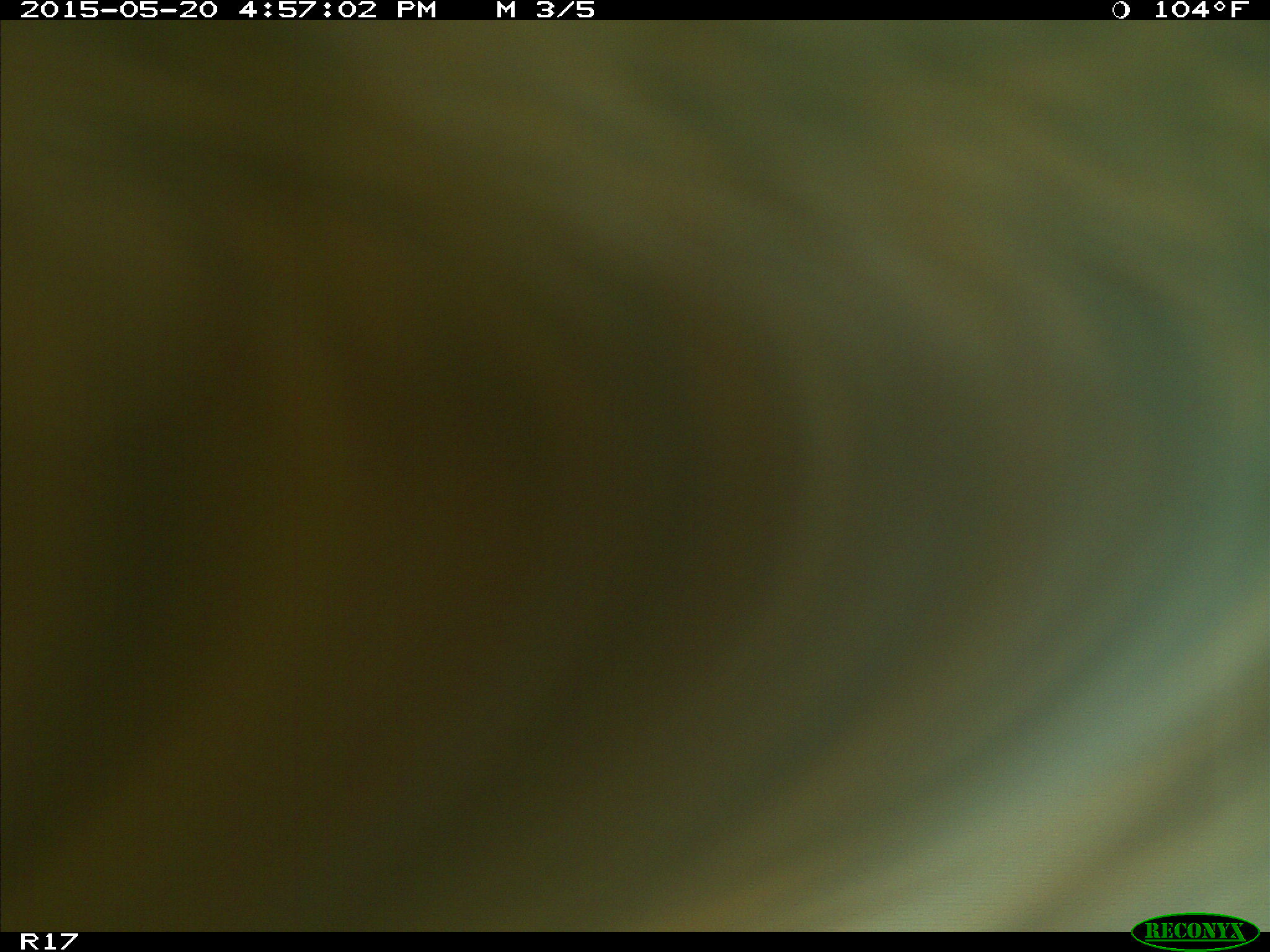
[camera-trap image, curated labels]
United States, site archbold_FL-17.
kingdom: Animalia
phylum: Chordata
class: Mammalia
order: Artiodactyla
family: Bovidae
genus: Bos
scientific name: Bos taurus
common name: domestic cow